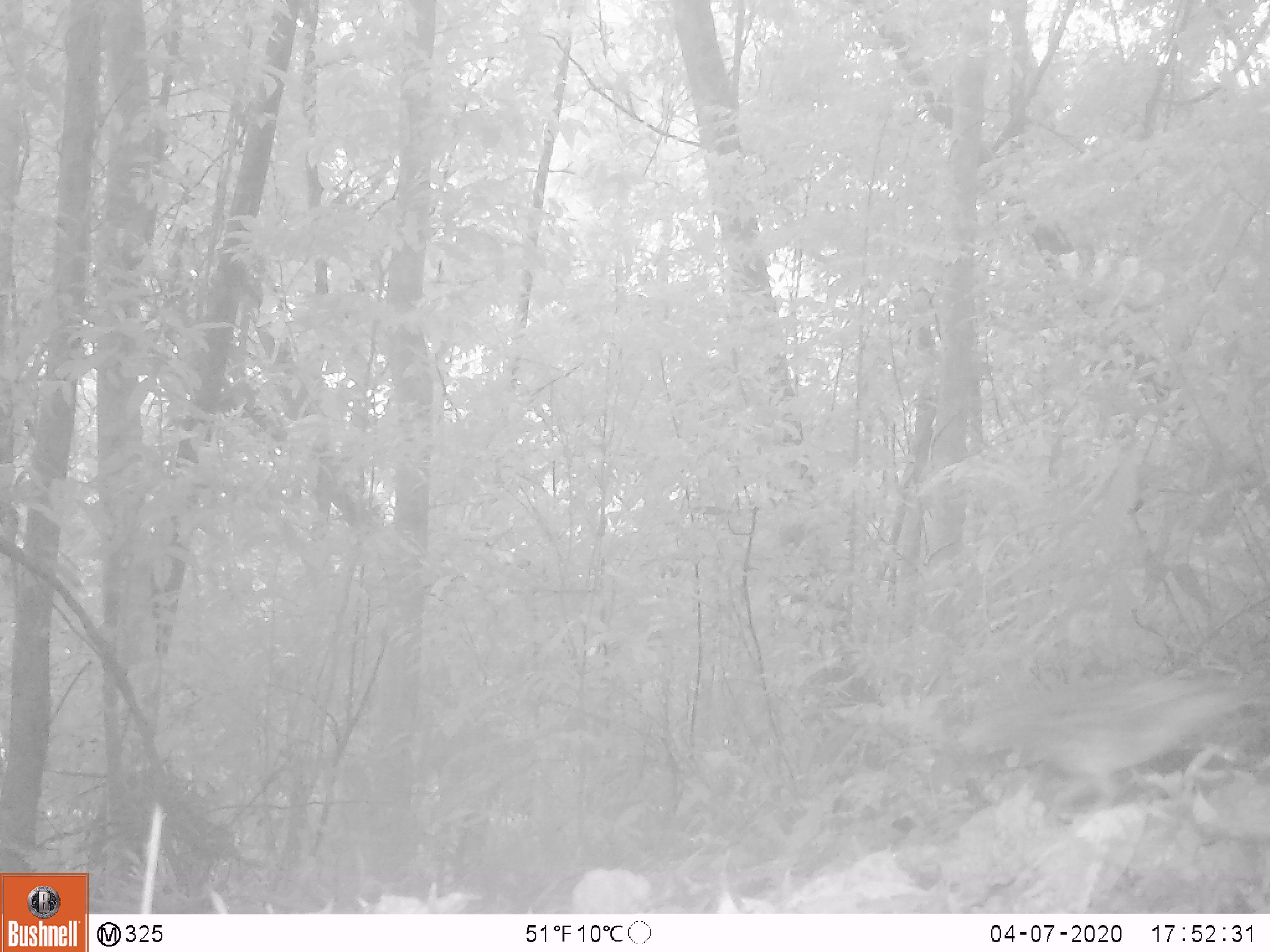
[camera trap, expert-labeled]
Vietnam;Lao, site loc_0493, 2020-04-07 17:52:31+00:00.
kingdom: Animalia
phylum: Chordata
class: Aves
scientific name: Aves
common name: bird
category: unidentified bird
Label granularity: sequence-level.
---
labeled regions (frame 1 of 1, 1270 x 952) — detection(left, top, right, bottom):
unidentified bird: detection(956, 671, 1270, 798)